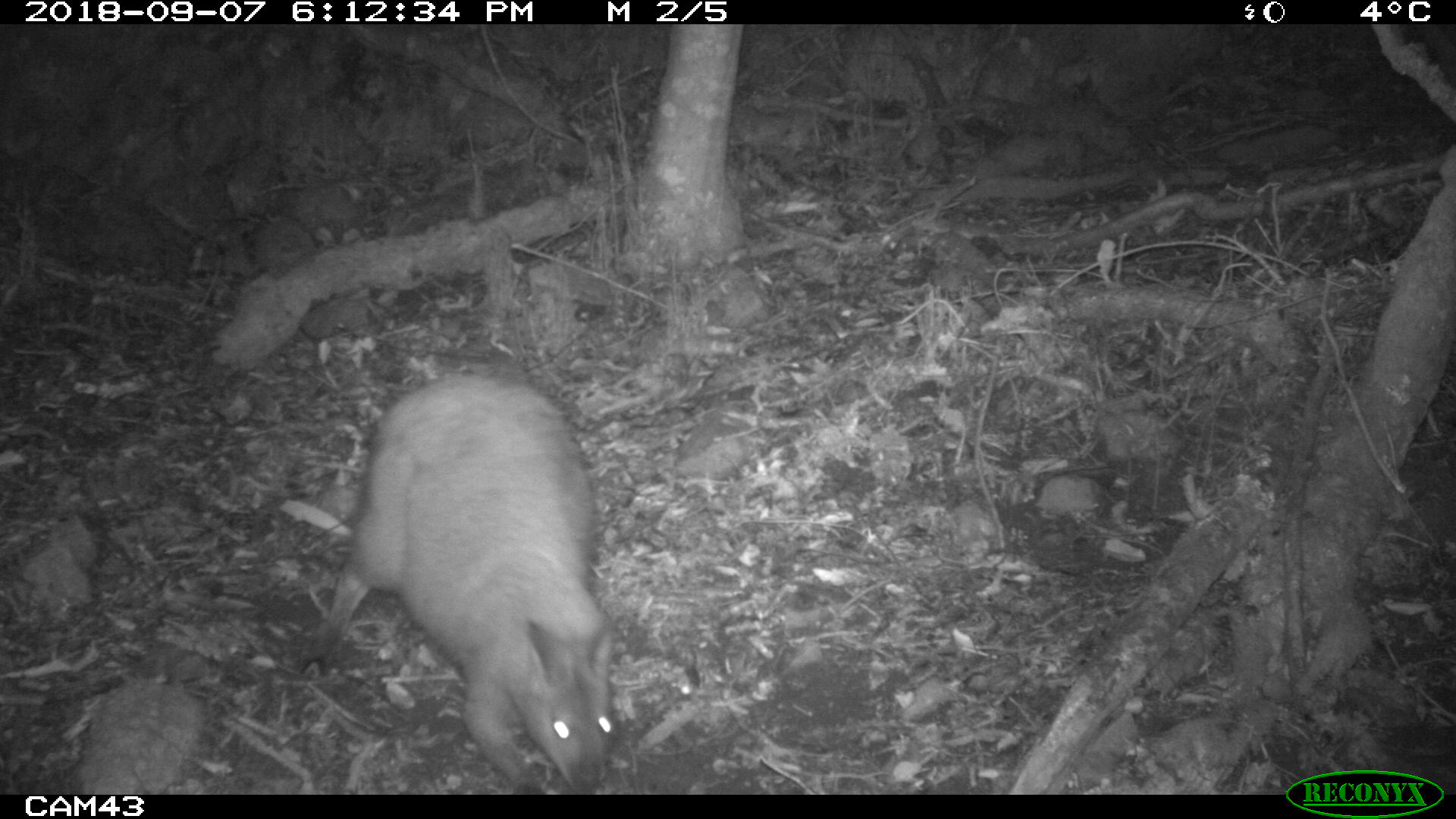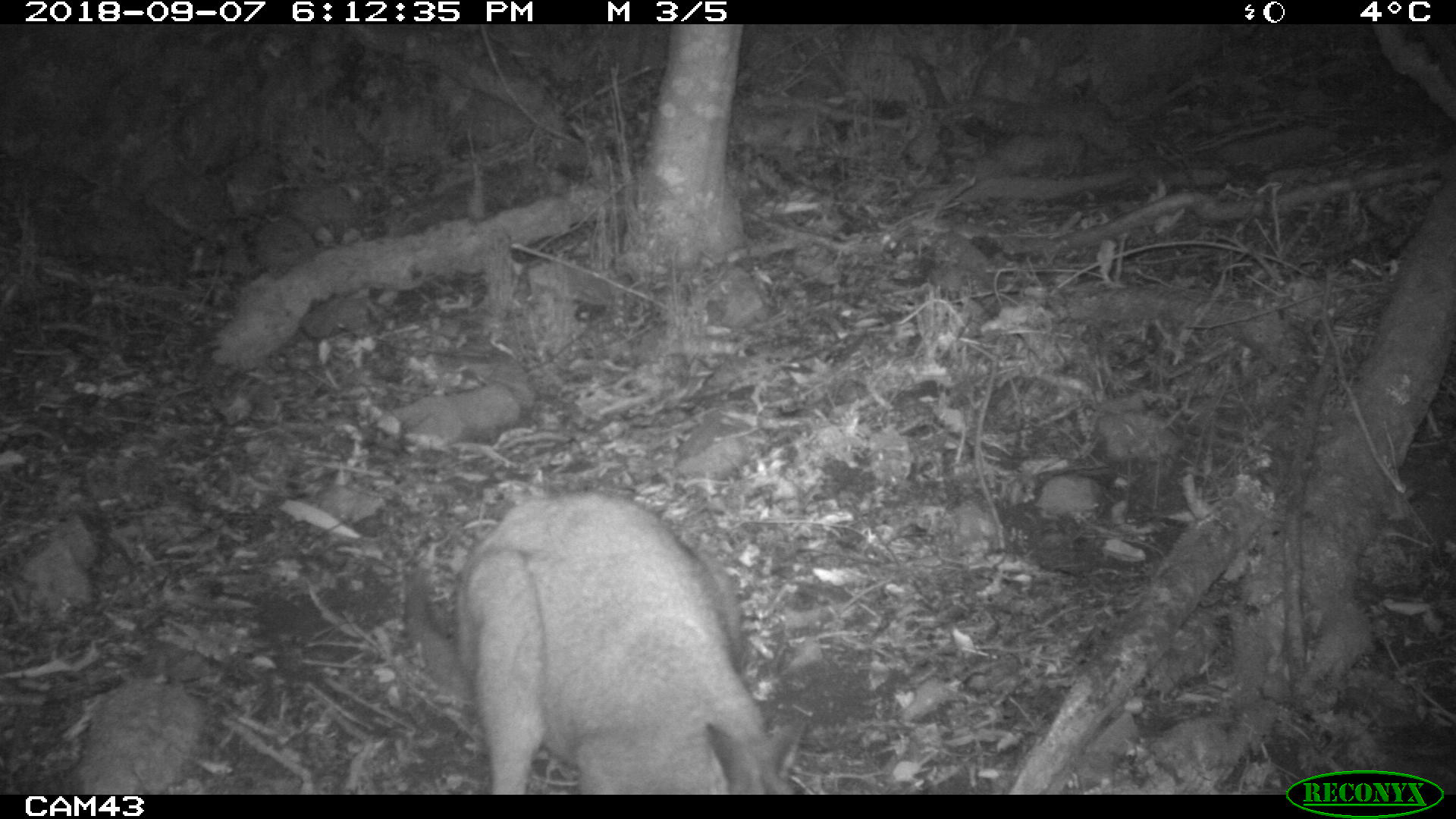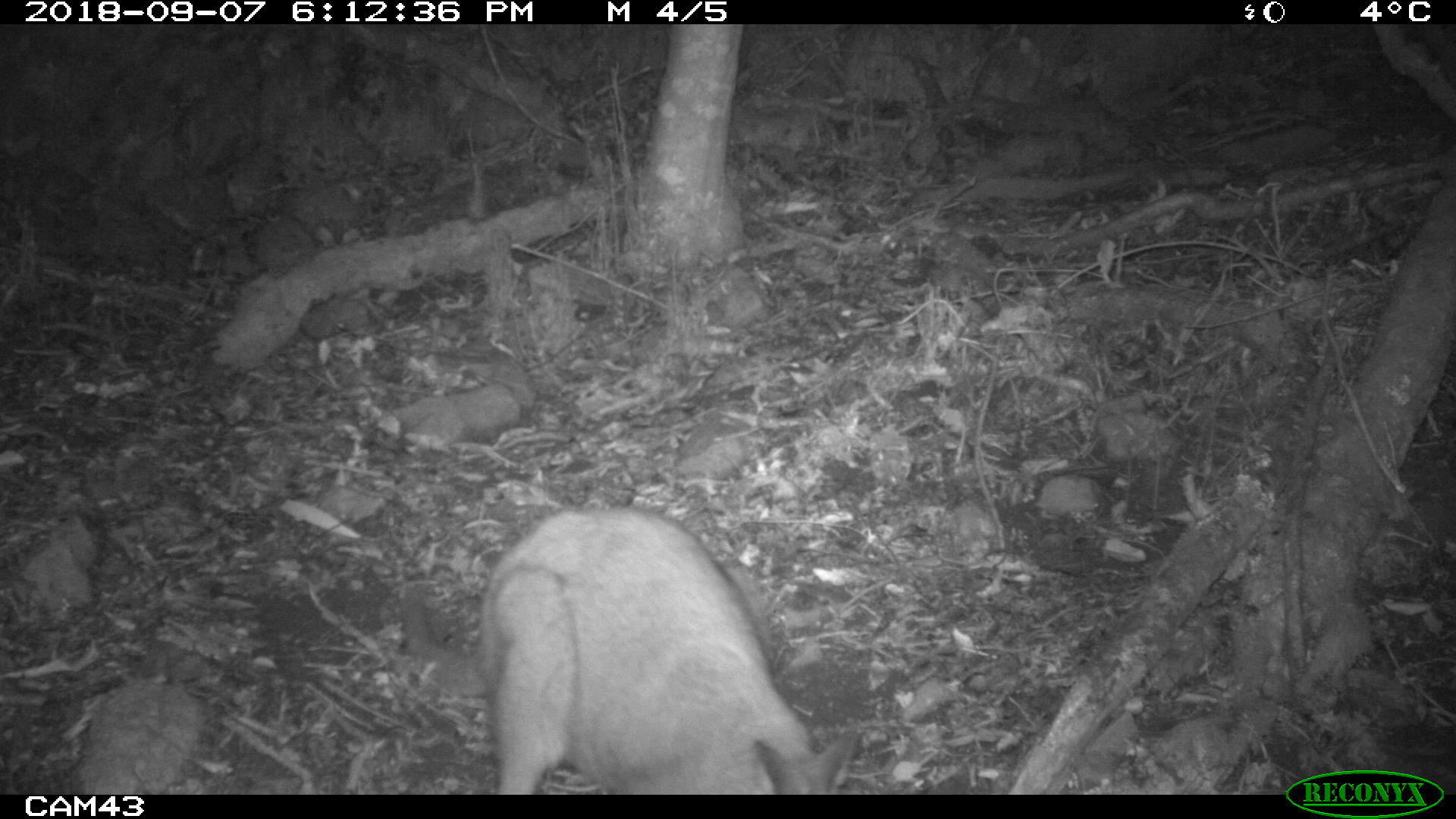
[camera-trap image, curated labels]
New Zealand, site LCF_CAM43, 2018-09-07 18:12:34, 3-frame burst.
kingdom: Animalia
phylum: Chordata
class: Mammalia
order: Diprotodontia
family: Macropodidae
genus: Notamacropus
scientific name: Notamacropus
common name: wallaby